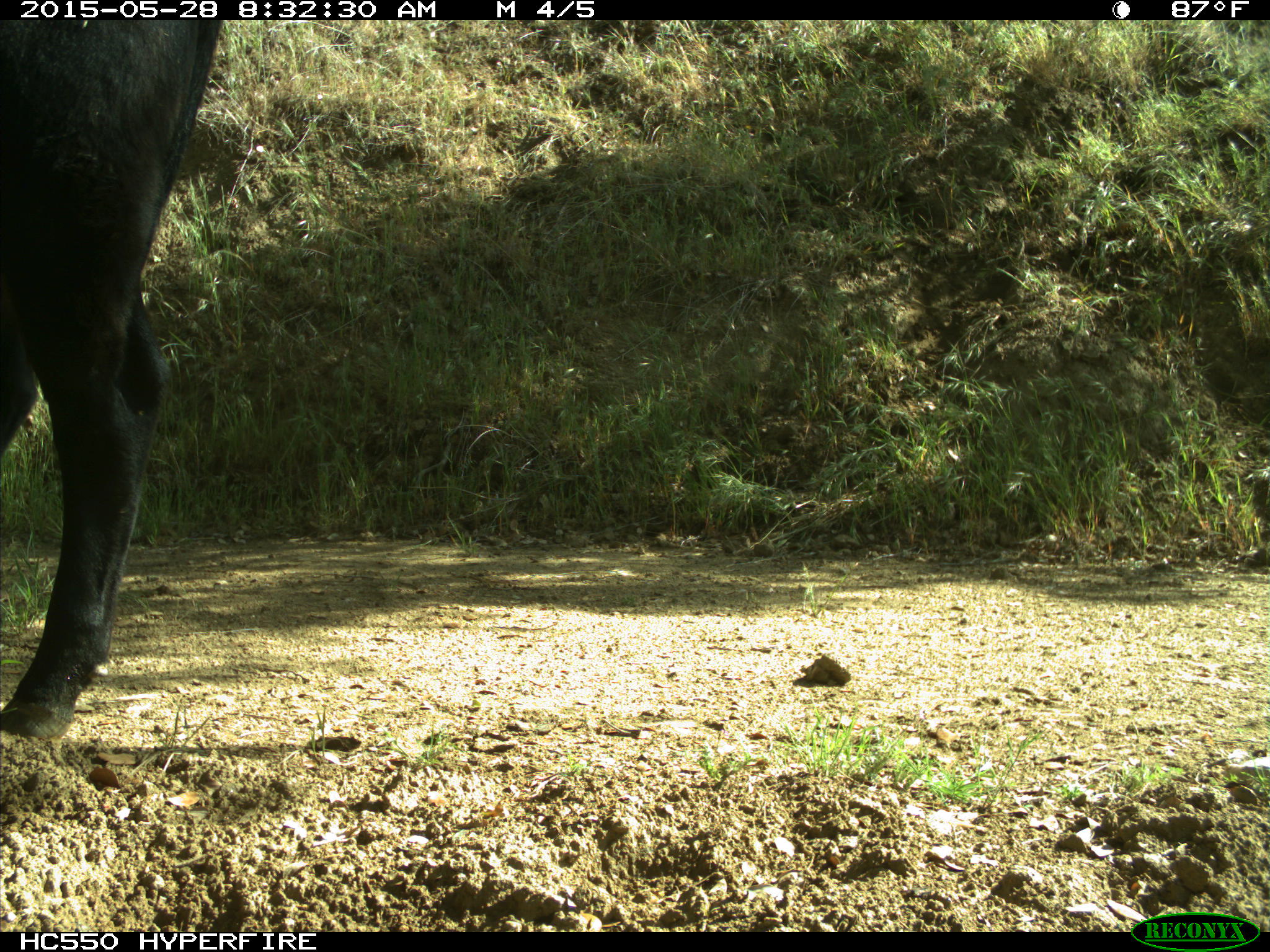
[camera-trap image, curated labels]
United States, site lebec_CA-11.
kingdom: Animalia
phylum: Chordata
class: Mammalia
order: Artiodactyla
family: Bovidae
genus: Bos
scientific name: Bos taurus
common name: domestic cow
Bos taurus (domestic cow).